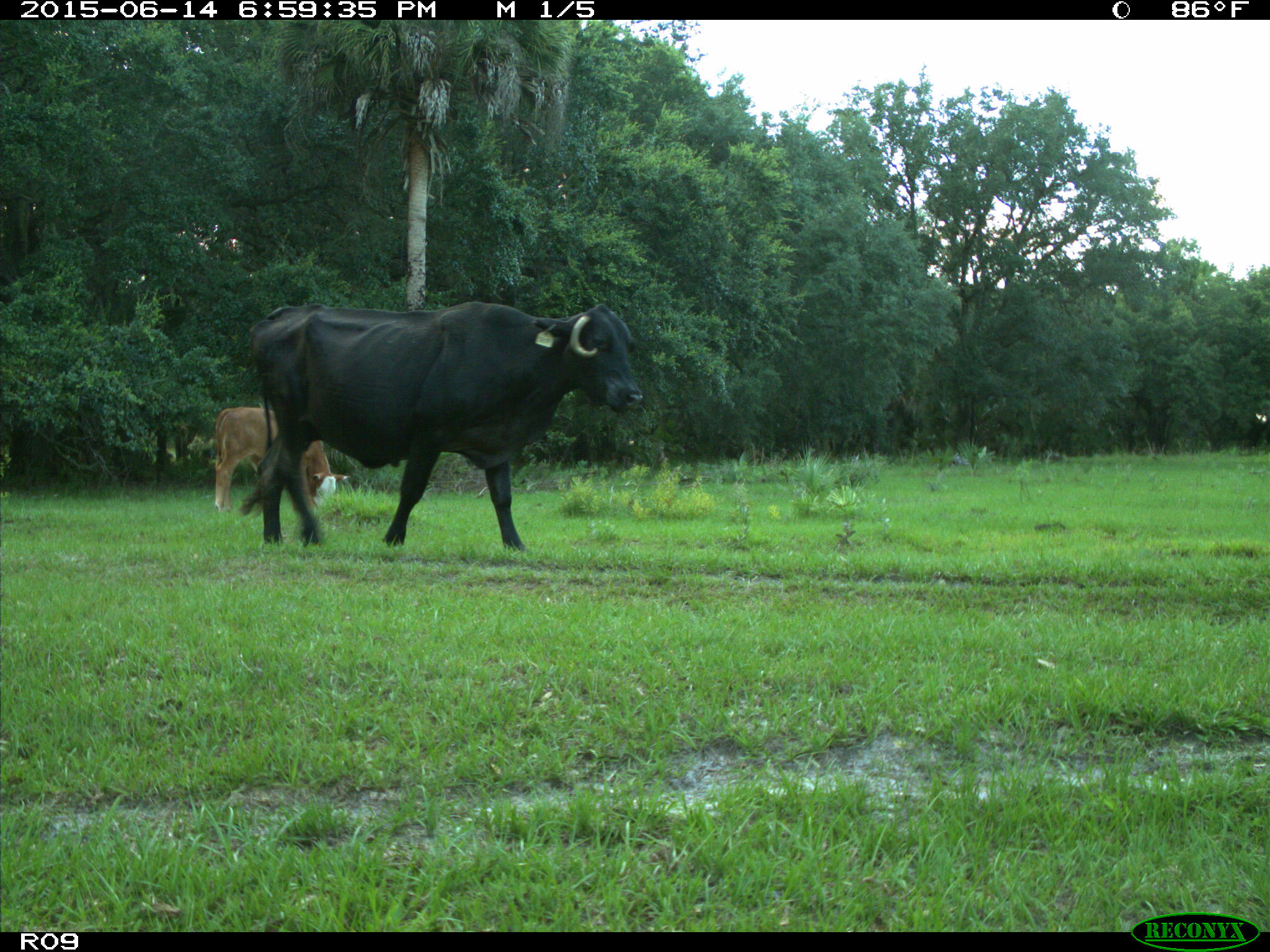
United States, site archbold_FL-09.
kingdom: Animalia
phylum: Chordata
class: Mammalia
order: Artiodactyla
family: Bovidae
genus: Bos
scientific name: Bos taurus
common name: domestic cow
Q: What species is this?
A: Bos taurus (domestic cow).